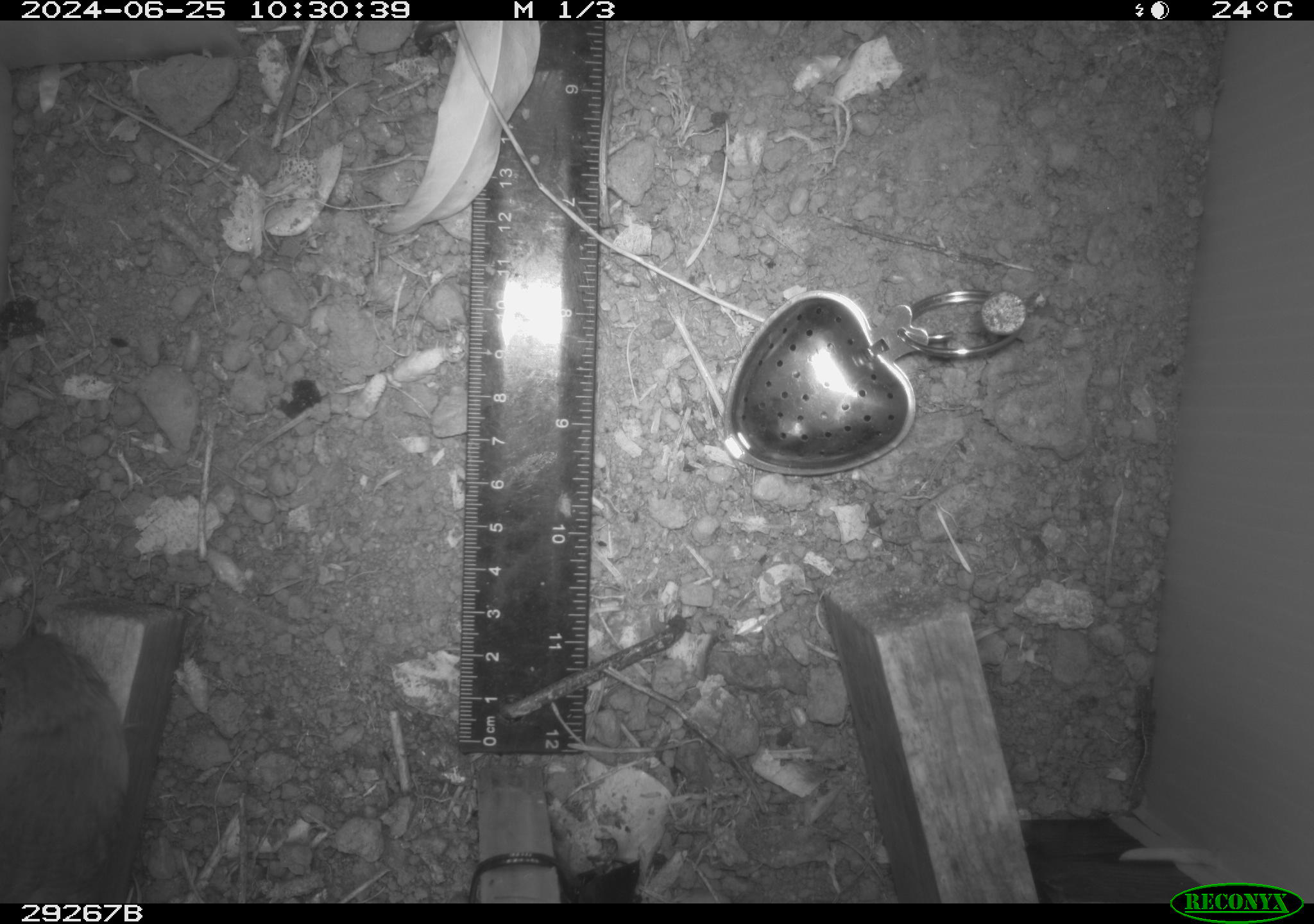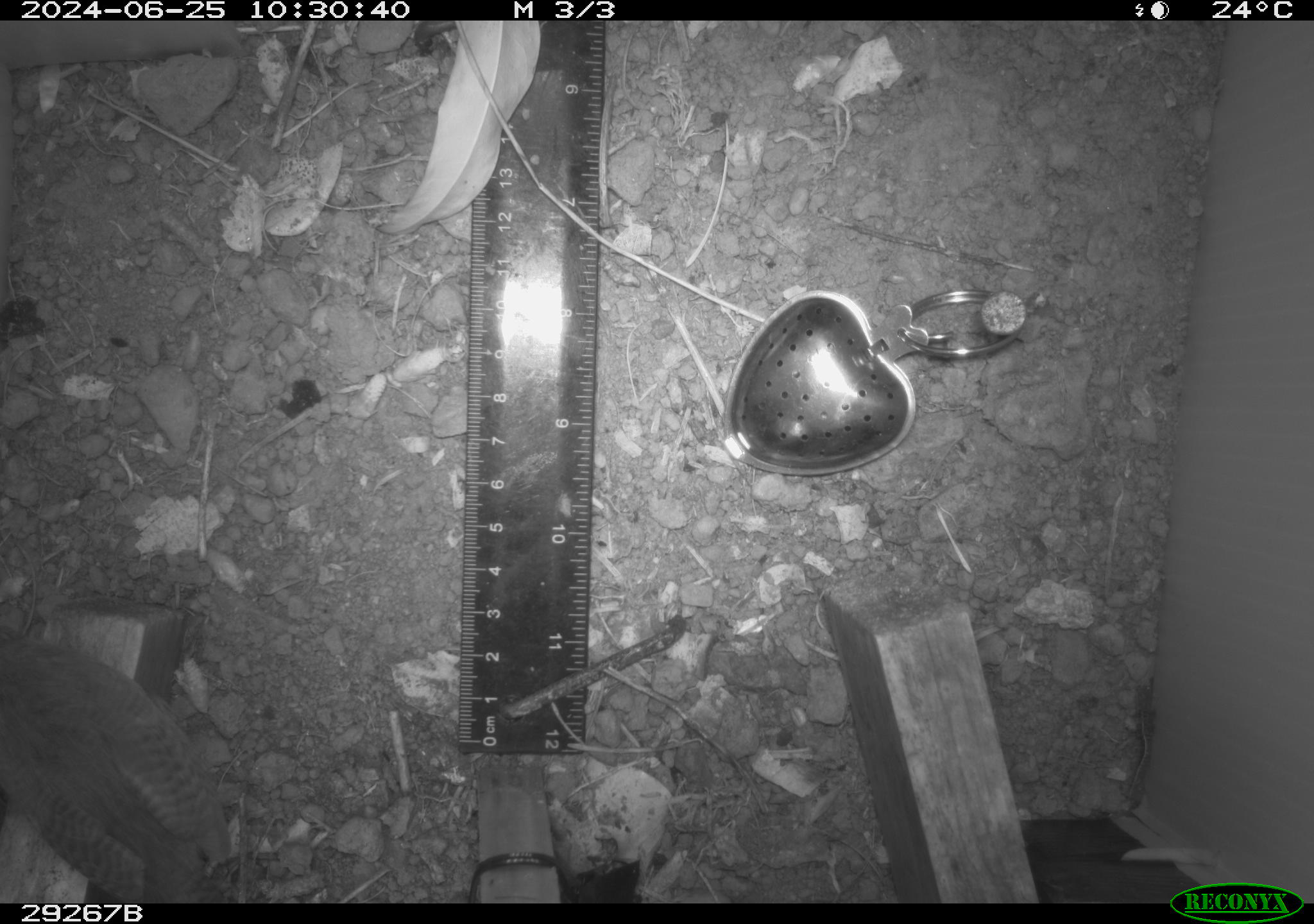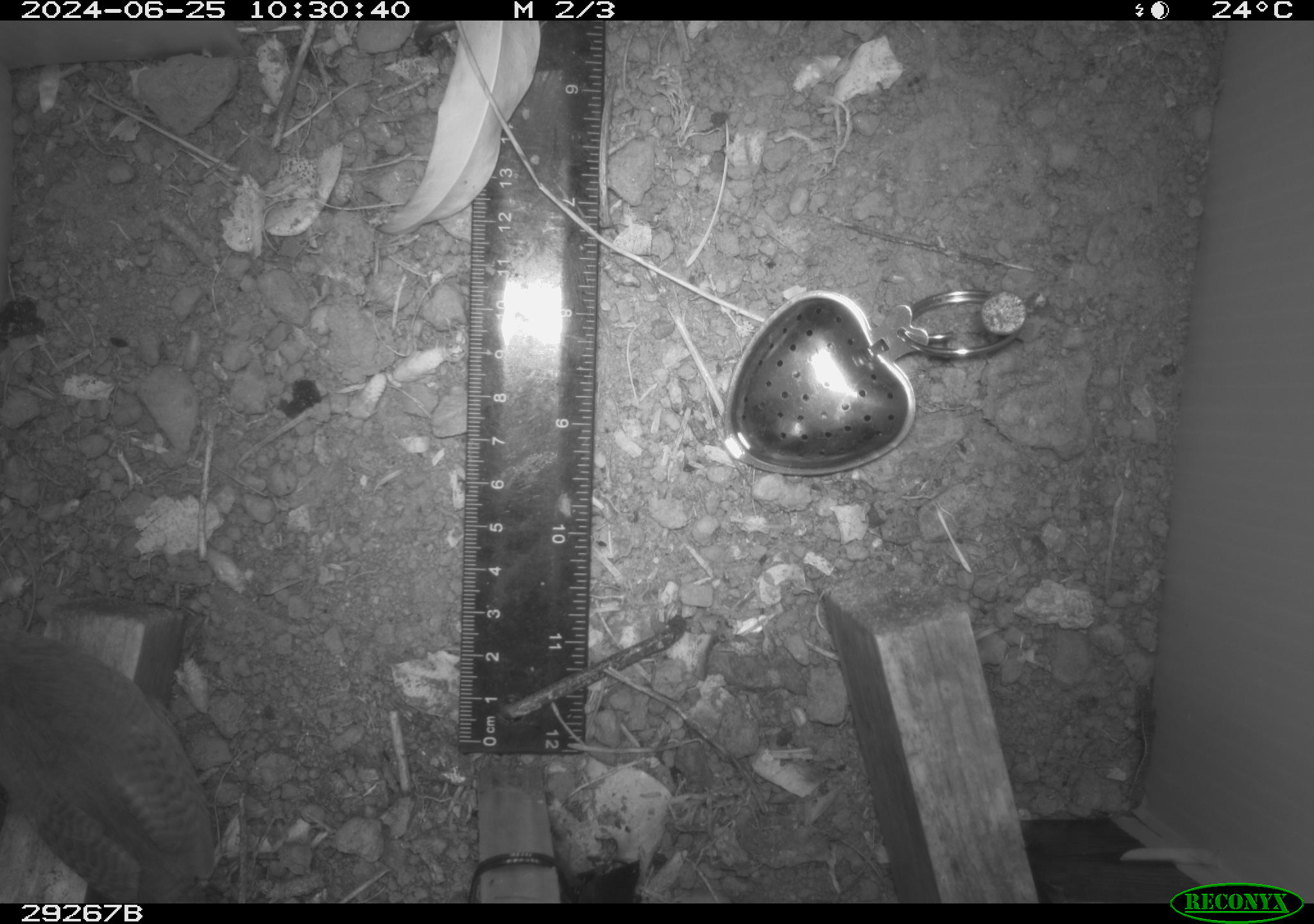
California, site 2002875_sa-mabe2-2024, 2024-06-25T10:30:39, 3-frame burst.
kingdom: Animalia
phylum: Chordata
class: Aves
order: Passeriformes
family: Troglodytidae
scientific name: Troglodytidae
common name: wren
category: troglodytidae family